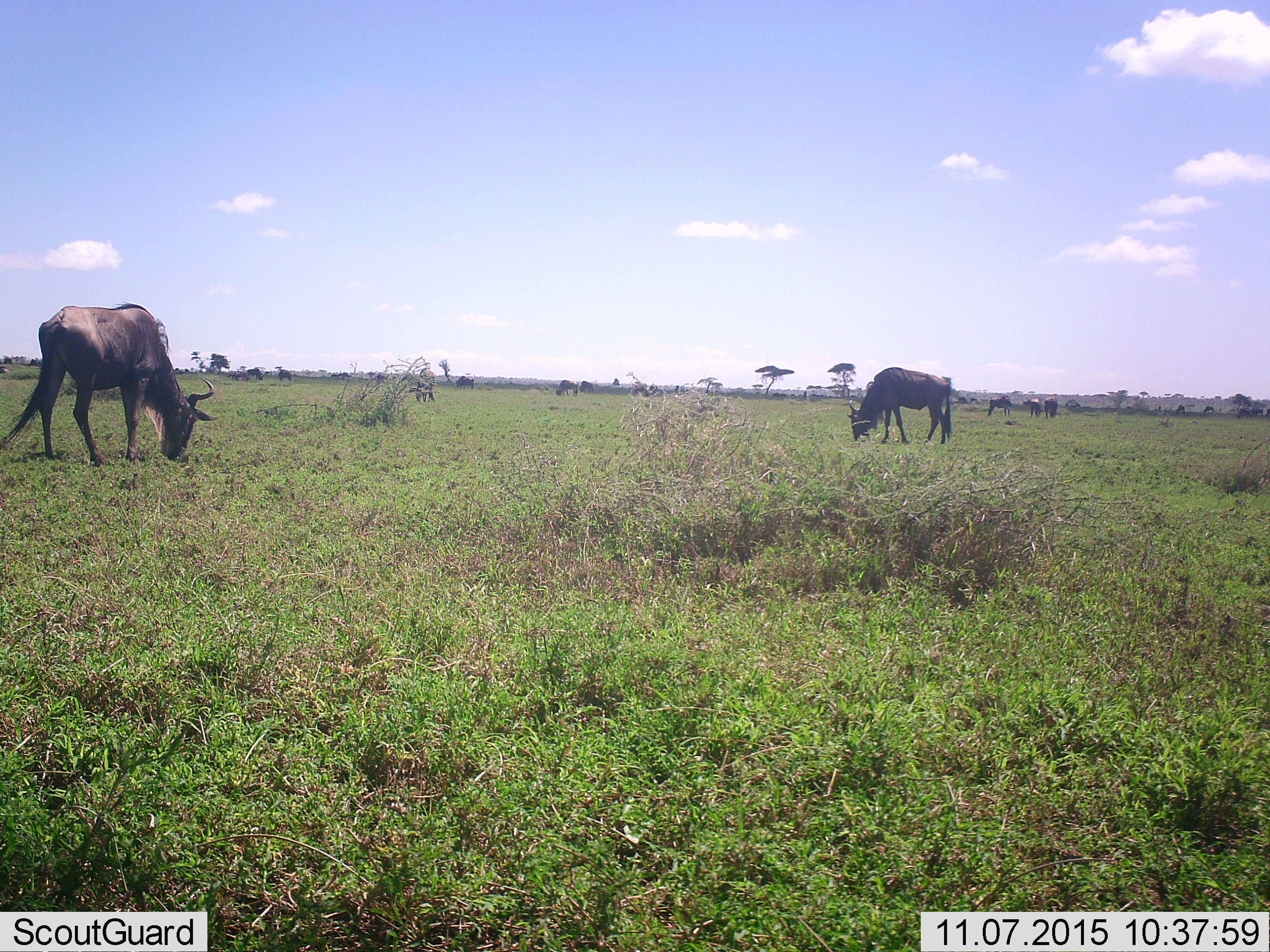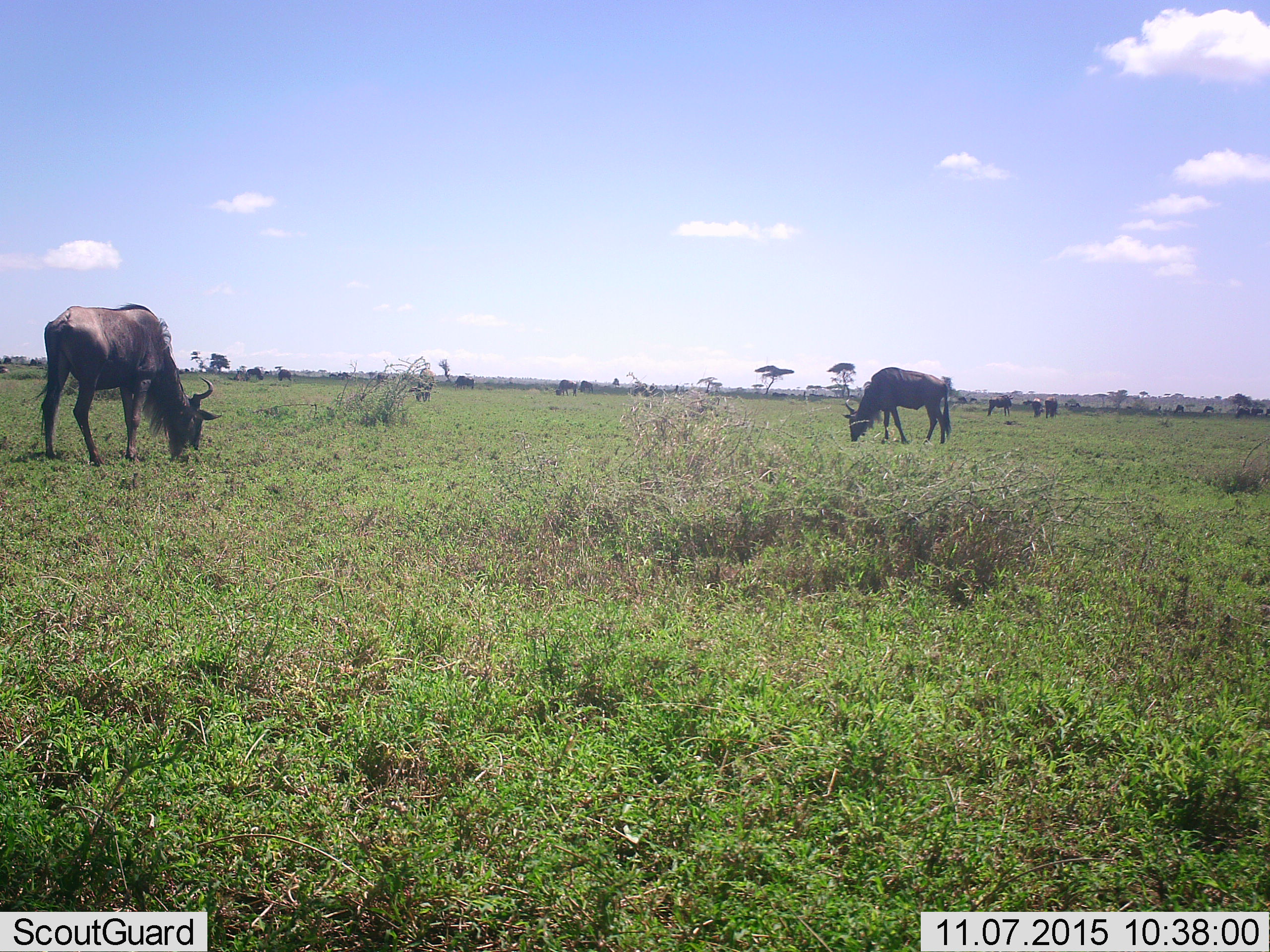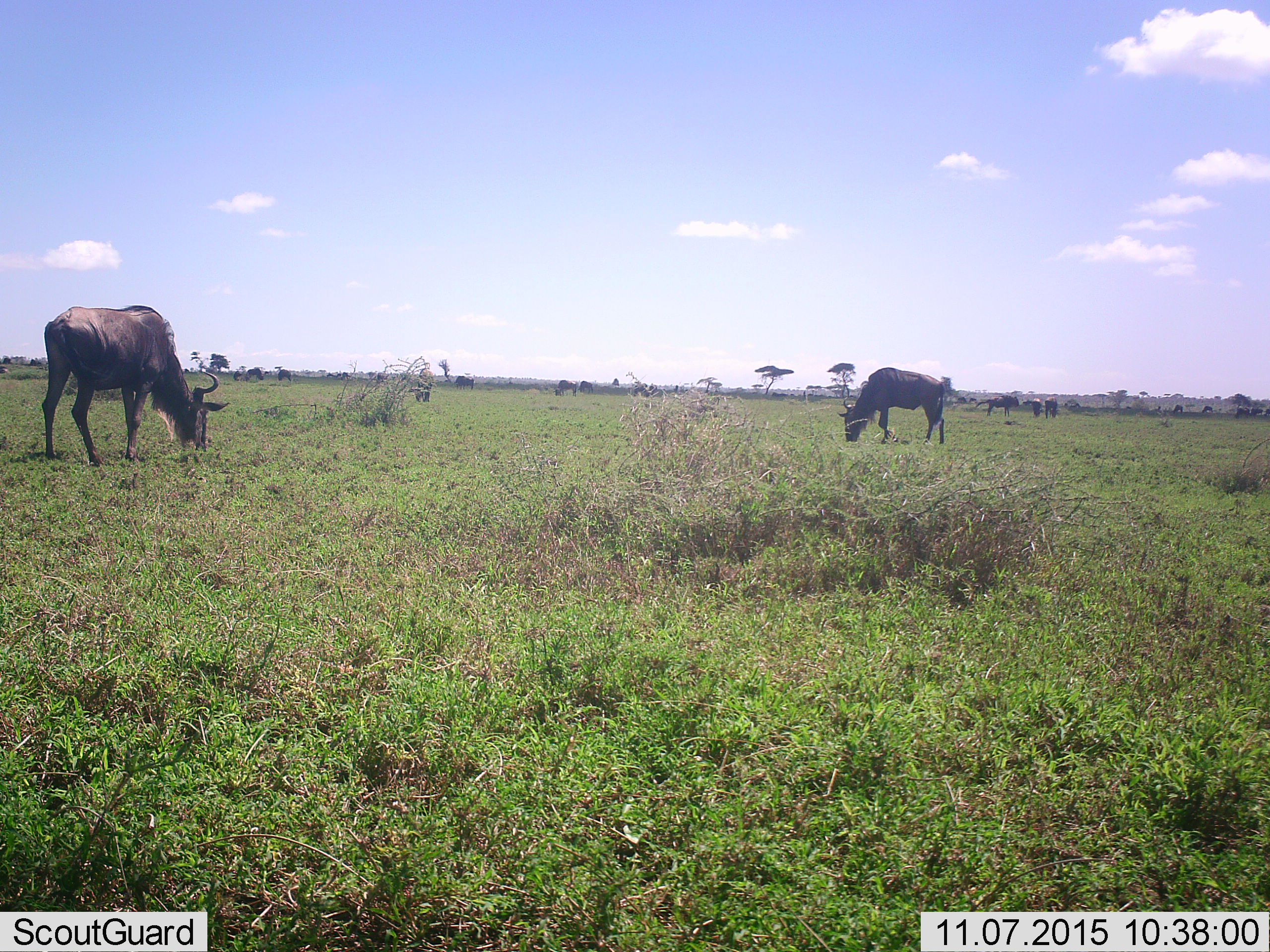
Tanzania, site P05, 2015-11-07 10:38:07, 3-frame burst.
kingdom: Animalia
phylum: Chordata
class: Mammalia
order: Artiodactyla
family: Bovidae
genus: Connochaetes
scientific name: Connochaetes taurinus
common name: blue wildebeest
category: wildebeest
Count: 11-50.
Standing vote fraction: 50%.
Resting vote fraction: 0%.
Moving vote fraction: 25%.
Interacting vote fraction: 25%.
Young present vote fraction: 25%.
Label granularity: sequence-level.